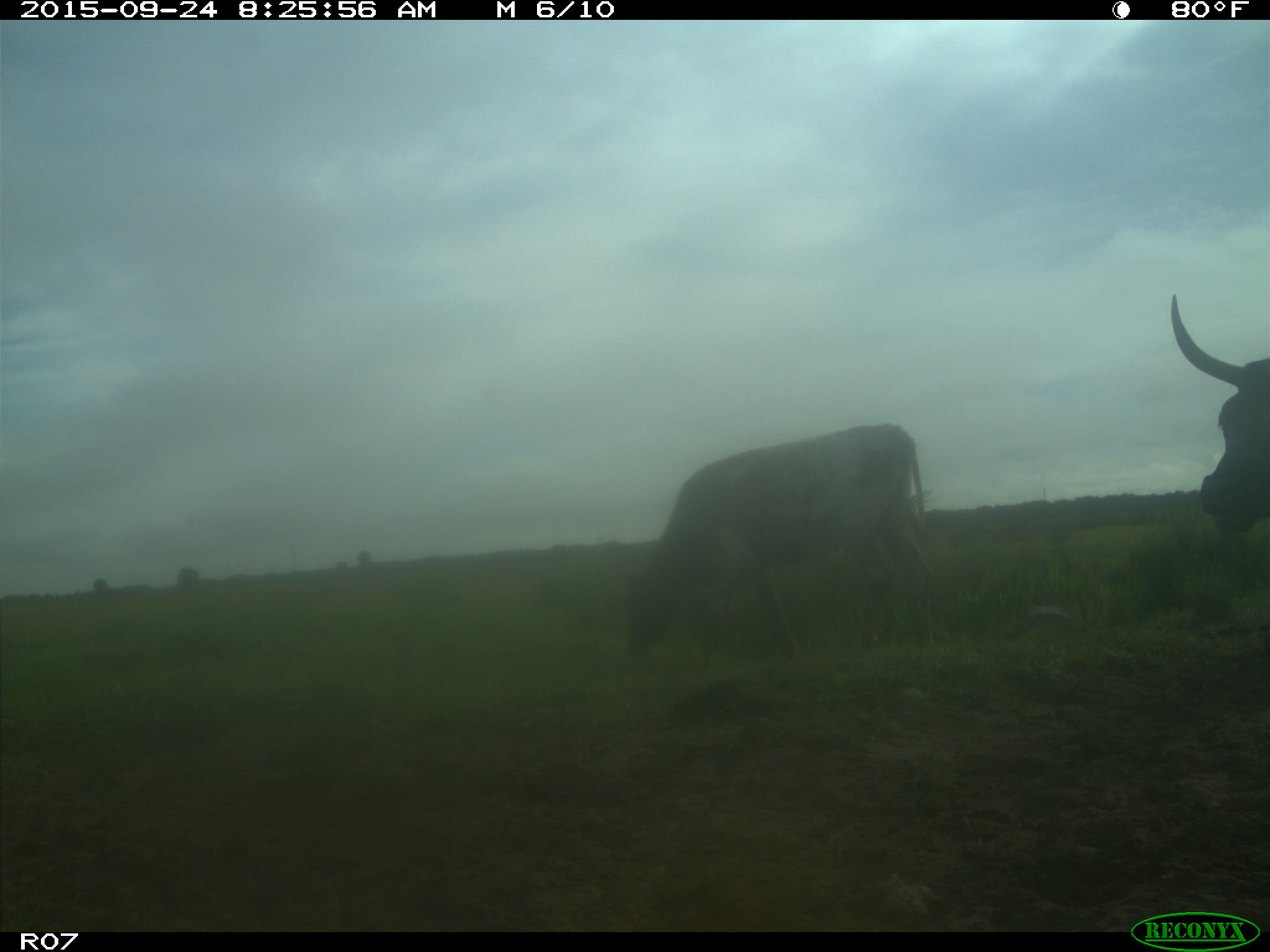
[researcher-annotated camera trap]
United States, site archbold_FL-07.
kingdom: Animalia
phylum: Chordata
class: Mammalia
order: Artiodactyla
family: Bovidae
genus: Bos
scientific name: Bos taurus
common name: domestic cow